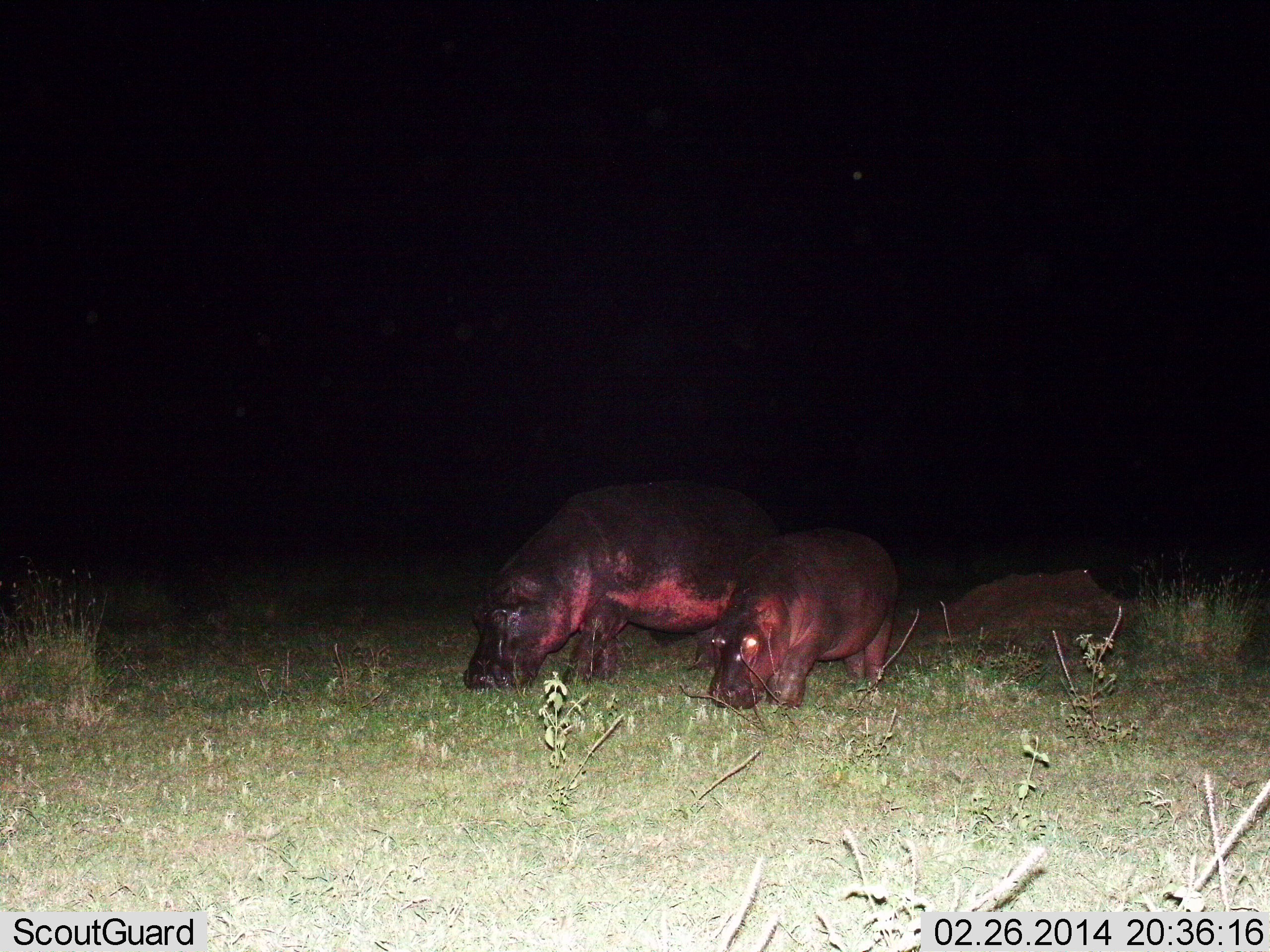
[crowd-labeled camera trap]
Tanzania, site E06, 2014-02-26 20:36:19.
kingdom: Animalia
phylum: Chordata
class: Mammalia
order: Artiodactyla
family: Hippopotamidae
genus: Hippopotamus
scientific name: Hippopotamus amphibius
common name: hippopotamus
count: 2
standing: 30%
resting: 0%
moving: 0%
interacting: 0%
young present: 60%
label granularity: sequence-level